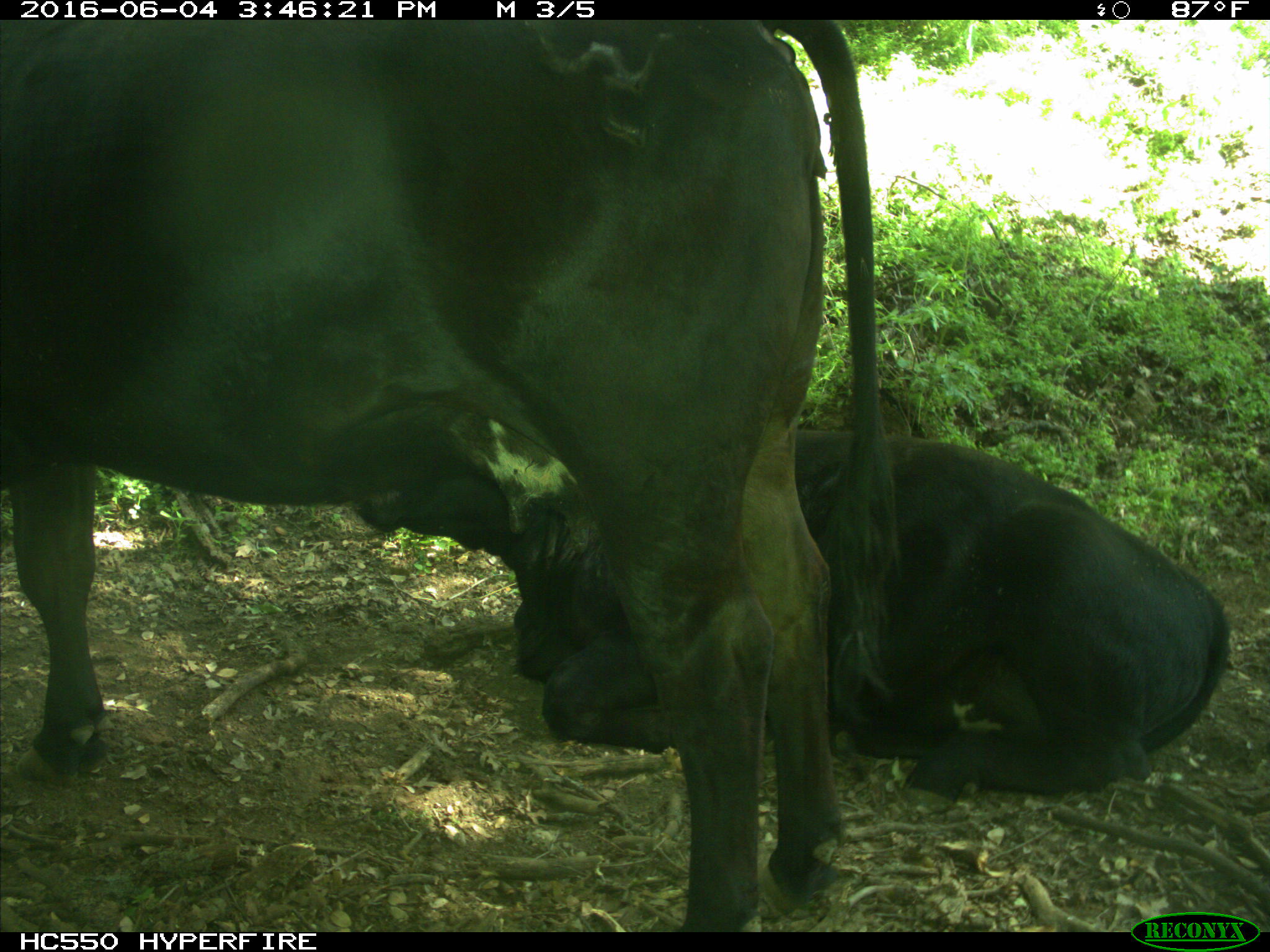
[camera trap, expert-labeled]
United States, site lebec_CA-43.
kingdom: Animalia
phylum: Chordata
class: Mammalia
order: Artiodactyla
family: Bovidae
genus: Bos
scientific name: Bos taurus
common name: domestic cow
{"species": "Bos taurus (domestic cow)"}